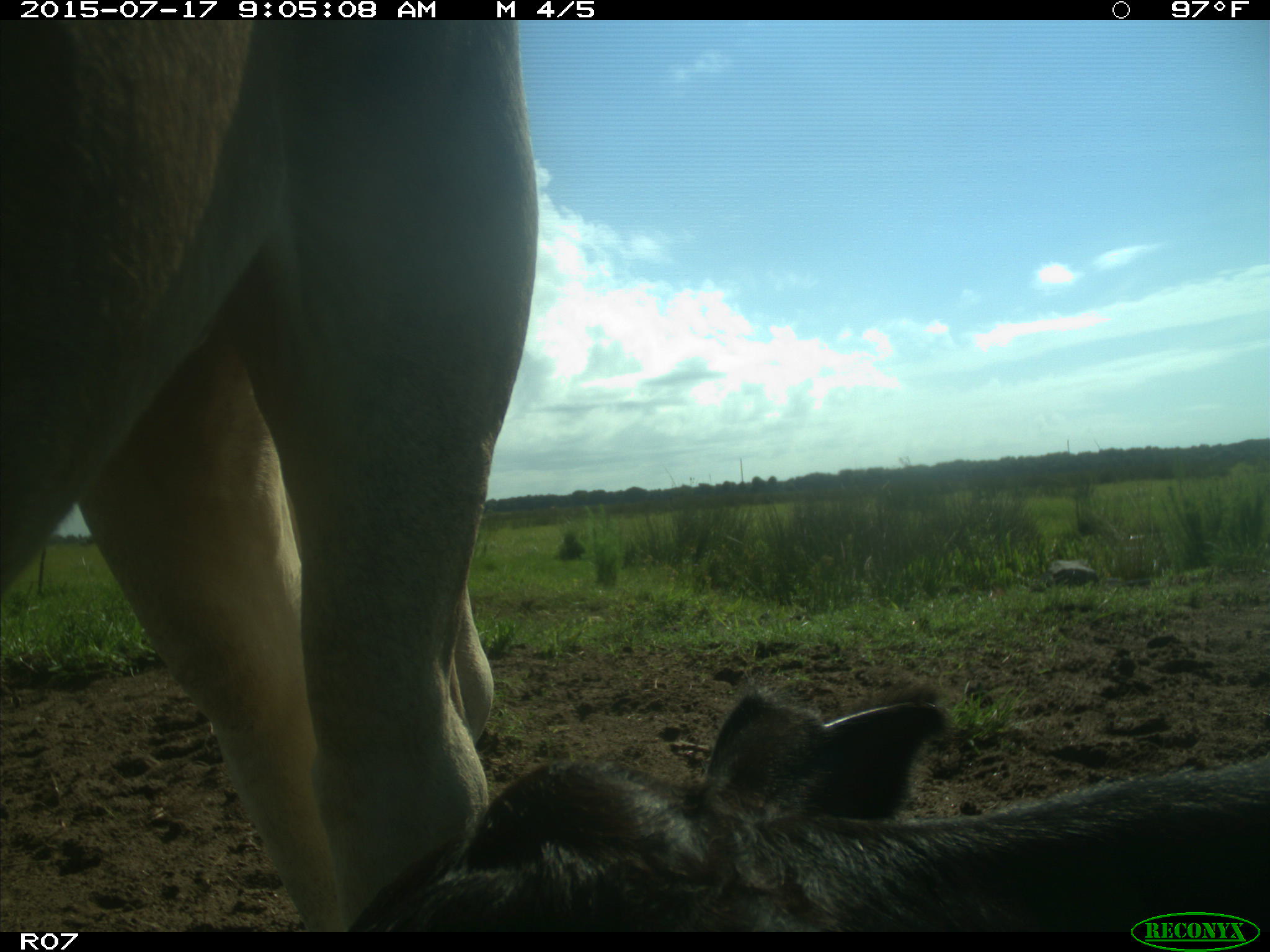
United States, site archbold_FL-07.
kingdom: Animalia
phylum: Chordata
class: Mammalia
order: Artiodactyla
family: Bovidae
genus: Bos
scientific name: Bos taurus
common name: domestic cow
Bos taurus (domestic cow).